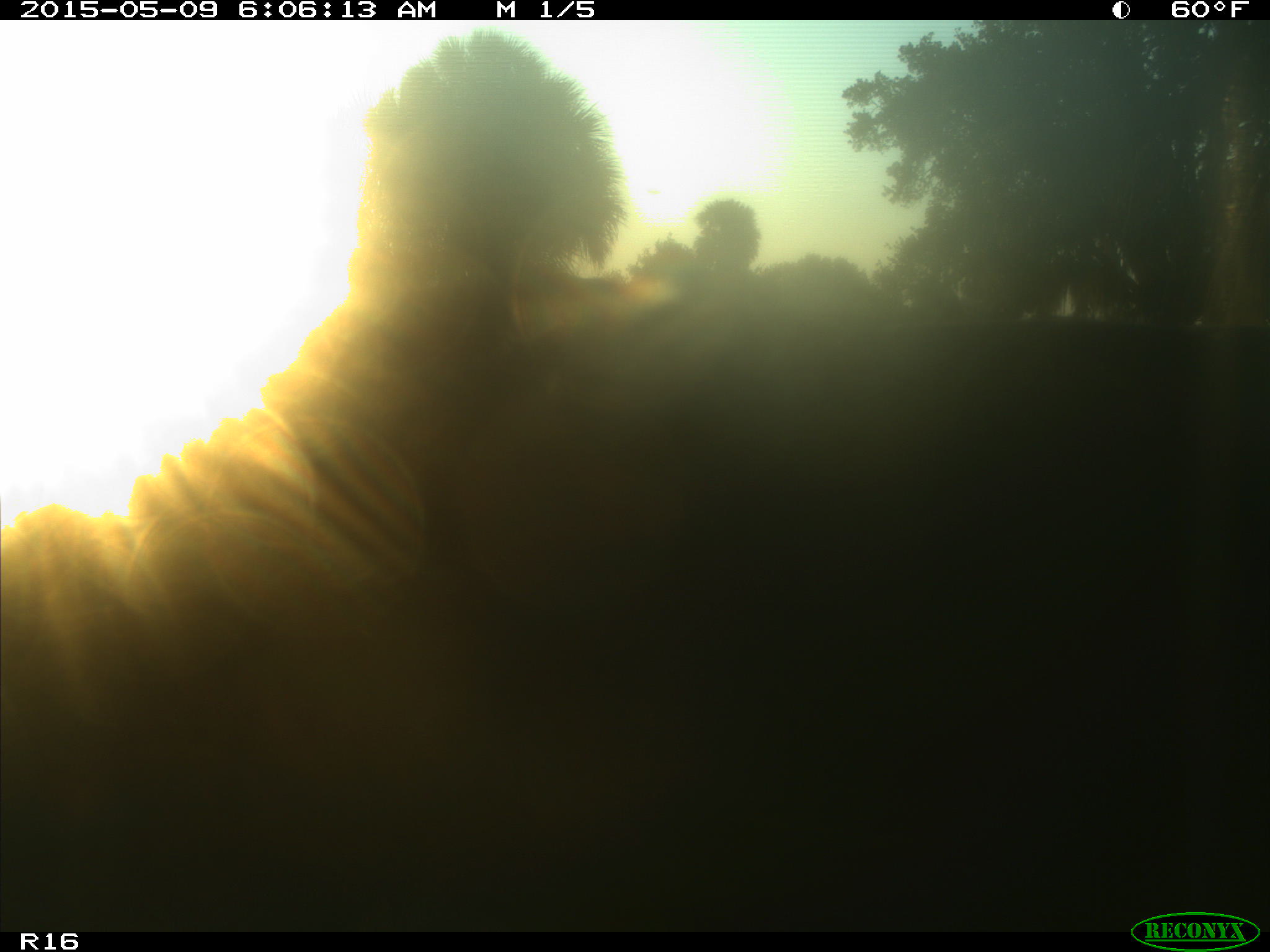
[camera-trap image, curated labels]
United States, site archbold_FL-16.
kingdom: Animalia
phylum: Chordata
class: Mammalia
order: Artiodactyla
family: Bovidae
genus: Bos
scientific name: Bos taurus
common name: domestic cow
Bos taurus (domestic cow).